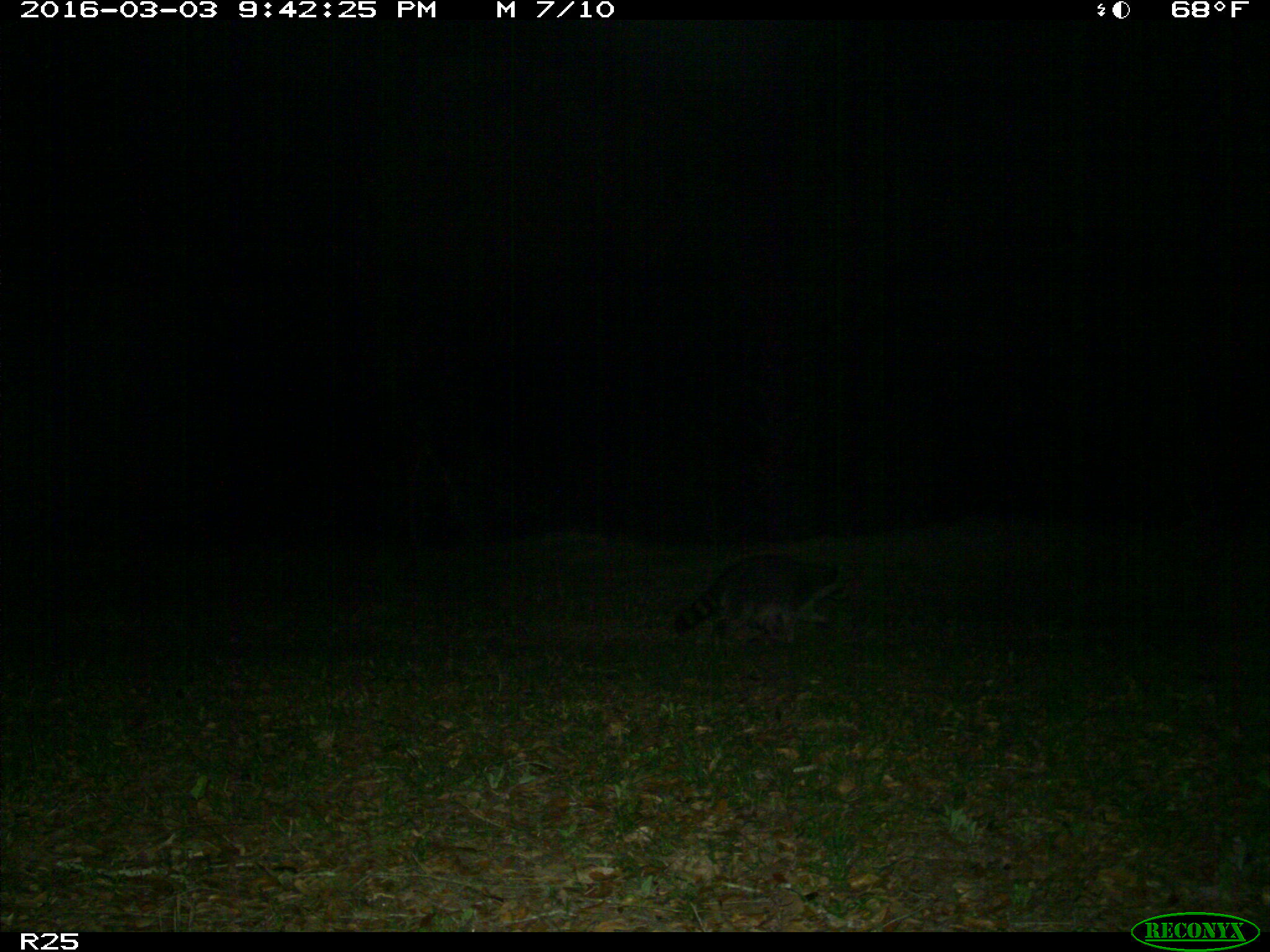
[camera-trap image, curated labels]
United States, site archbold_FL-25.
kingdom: Animalia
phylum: Chordata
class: Mammalia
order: Carnivora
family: Procyonidae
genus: Procyon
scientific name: Procyon lotor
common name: common raccoon